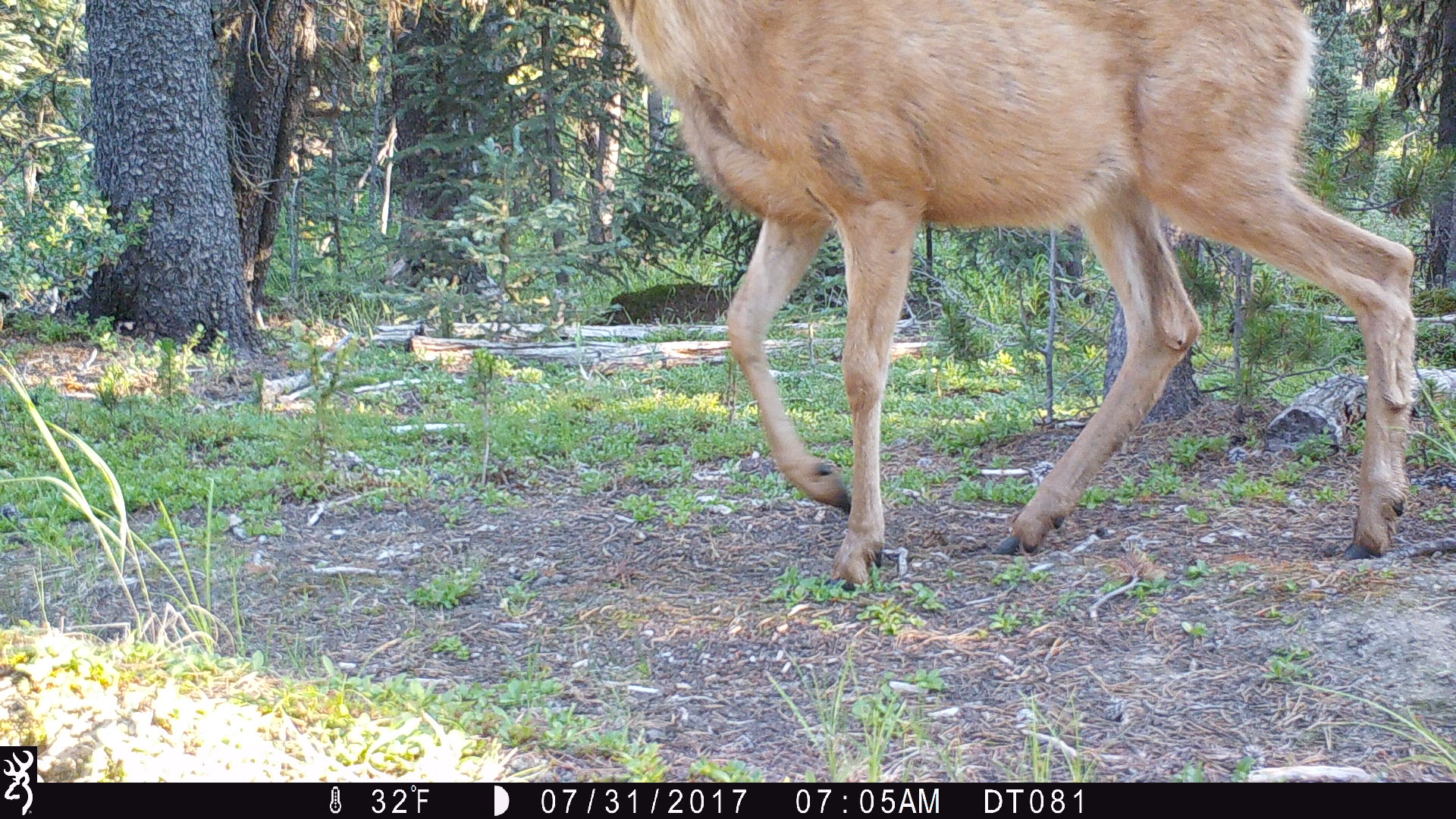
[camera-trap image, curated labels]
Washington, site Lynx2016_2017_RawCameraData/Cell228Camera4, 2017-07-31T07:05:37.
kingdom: Animalia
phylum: Chordata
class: Mammalia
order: Artiodactyla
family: Cervidae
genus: Odocoileus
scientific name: Odocoileus hemionus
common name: mule deer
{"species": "Odocoileus hemionus (mule deer)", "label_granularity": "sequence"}